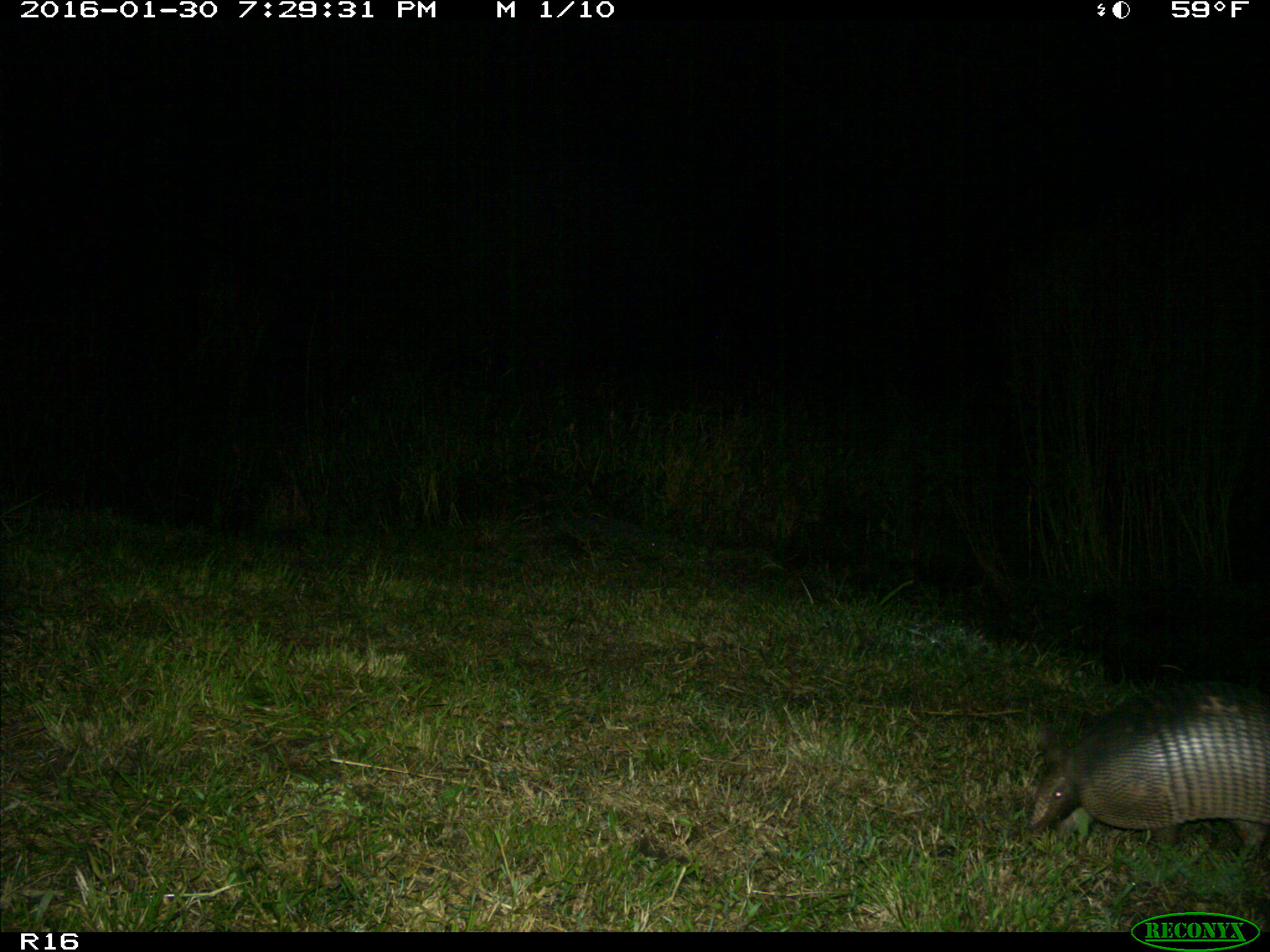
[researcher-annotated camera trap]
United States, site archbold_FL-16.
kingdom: Animalia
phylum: Chordata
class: Mammalia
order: Cingulata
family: Dasypodidae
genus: Dasypus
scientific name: Dasypus novemcinctus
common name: nine-banded armadillo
Dasypus novemcinctus (nine-banded armadillo).